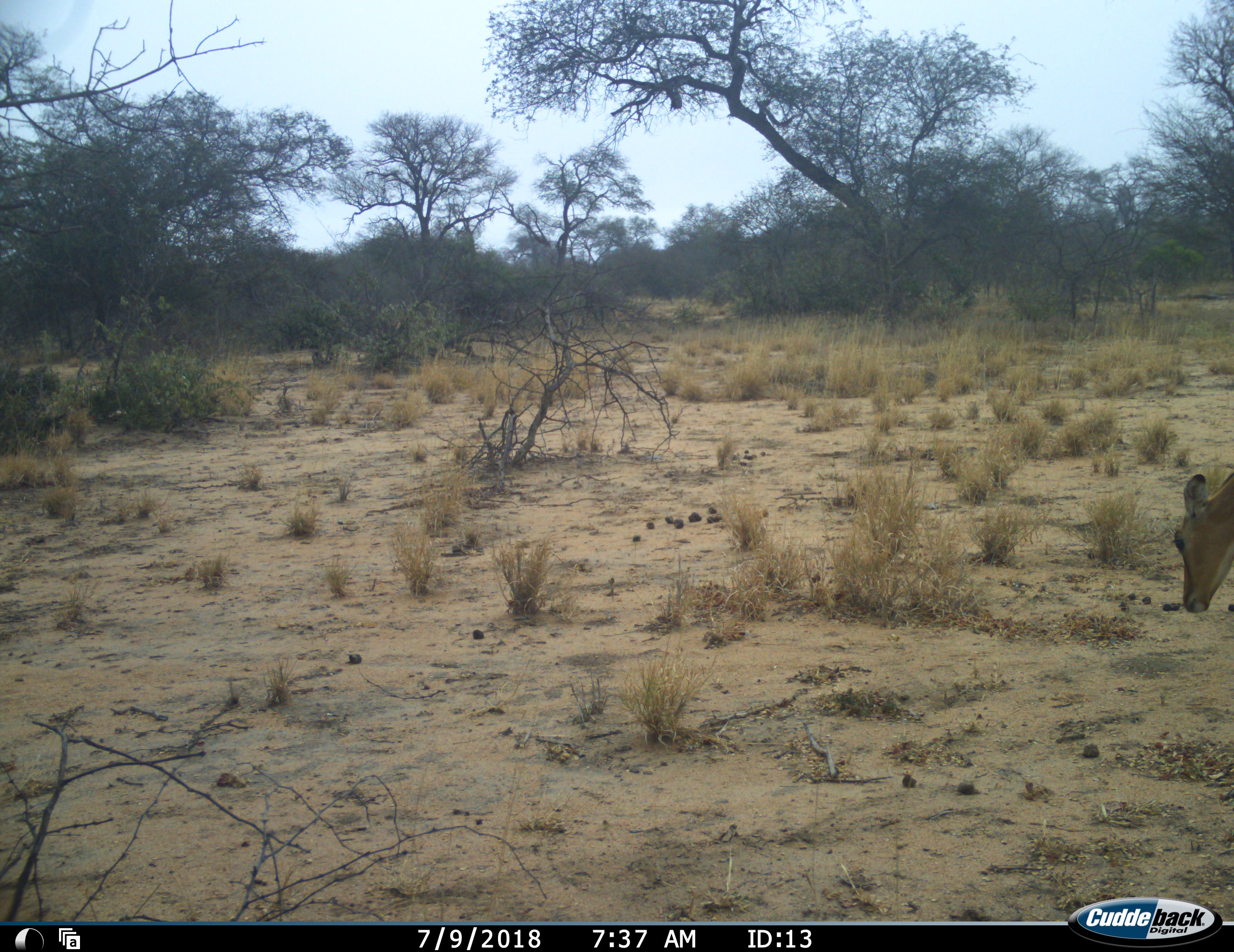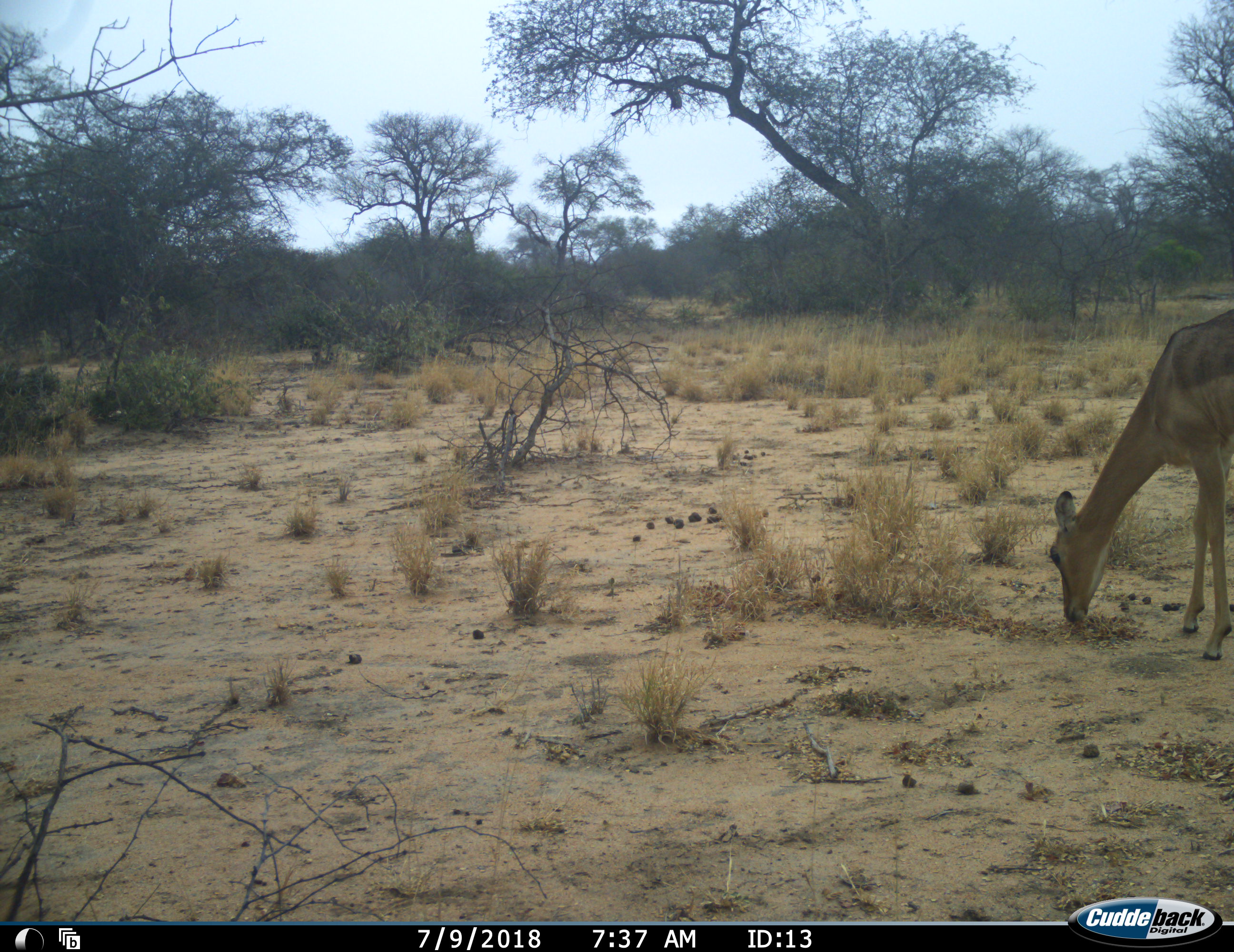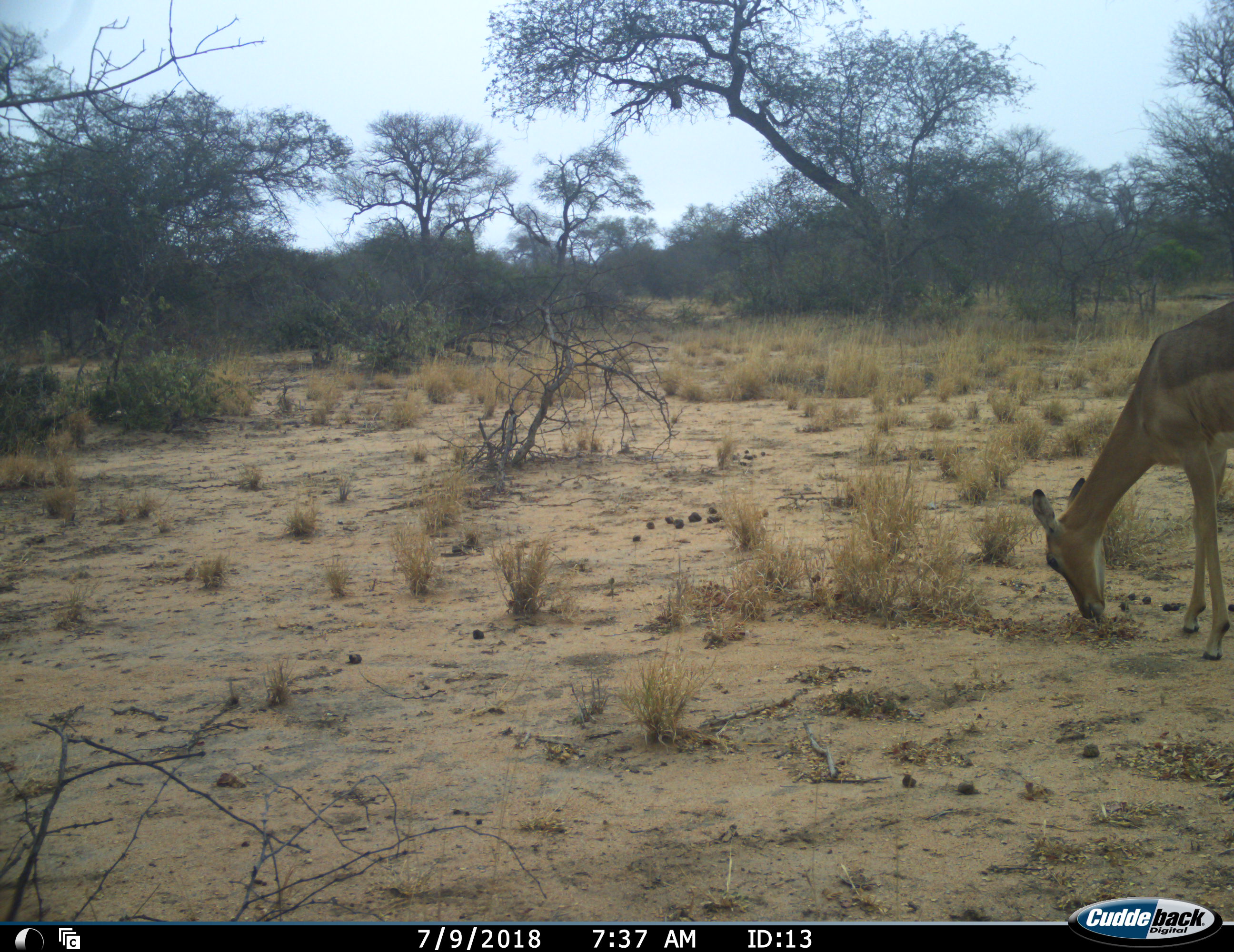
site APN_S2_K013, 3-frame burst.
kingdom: Animalia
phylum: Chordata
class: Mammalia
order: Artiodactyla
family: Bovidae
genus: Aepyceros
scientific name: Aepyceros melampus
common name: impala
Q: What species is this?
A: Impala (Aepyceros melampus).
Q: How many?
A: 1.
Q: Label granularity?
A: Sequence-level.